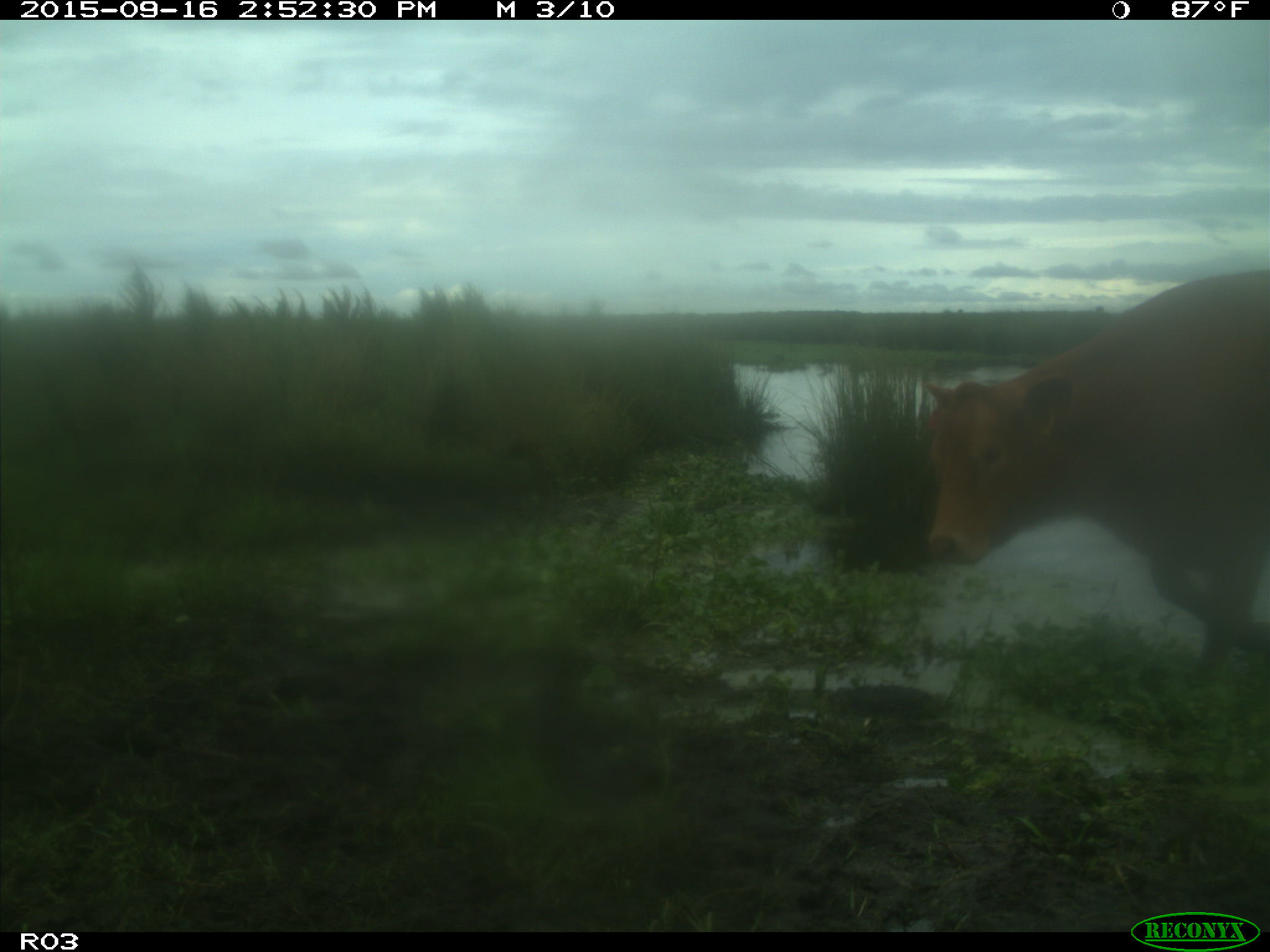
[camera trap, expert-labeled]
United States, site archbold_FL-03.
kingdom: Animalia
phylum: Chordata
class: Mammalia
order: Artiodactyla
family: Bovidae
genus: Bos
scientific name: Bos taurus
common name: domestic cow